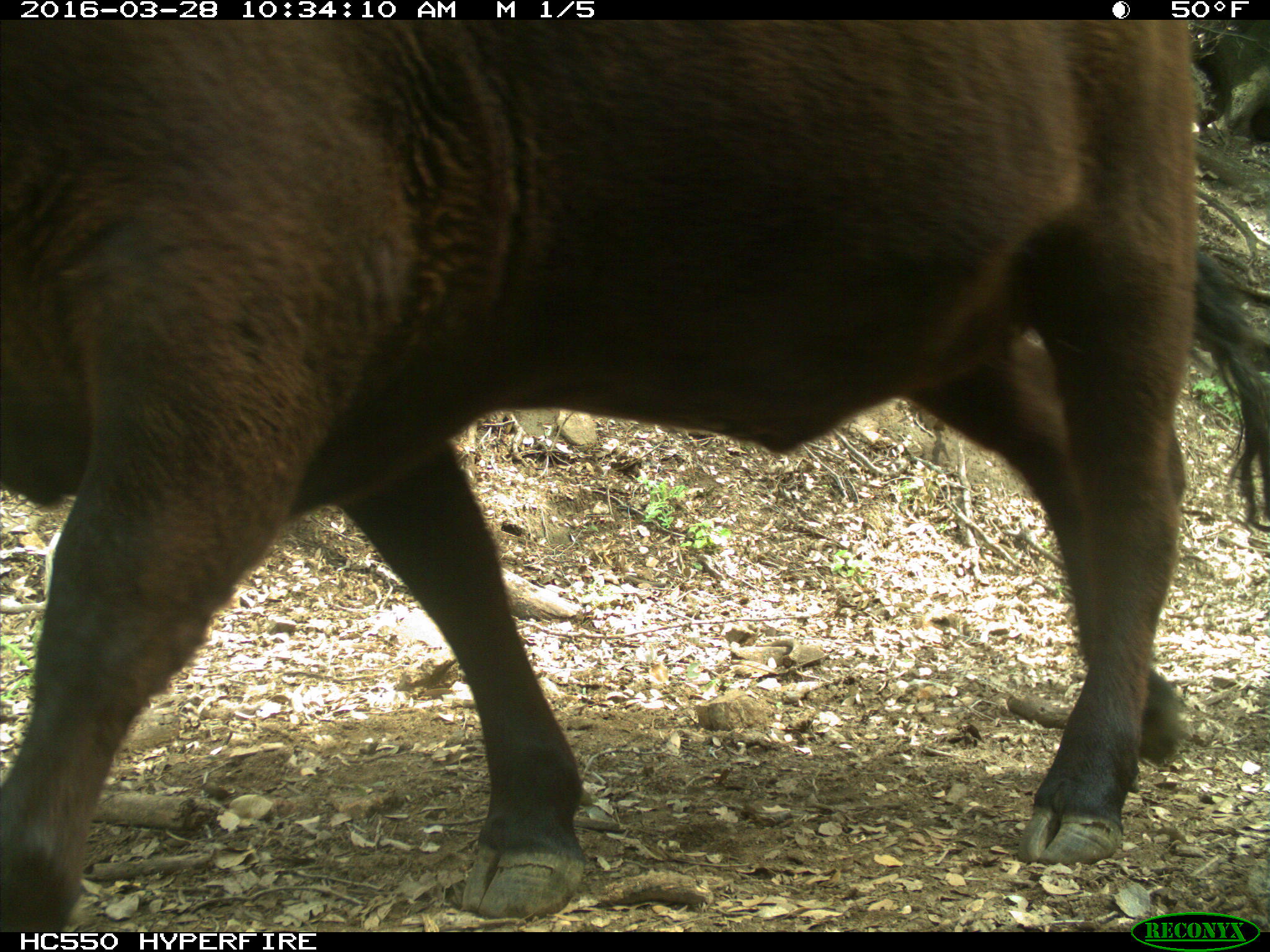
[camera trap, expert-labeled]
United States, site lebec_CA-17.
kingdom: Animalia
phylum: Chordata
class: Mammalia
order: Artiodactyla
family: Bovidae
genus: Bos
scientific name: Bos taurus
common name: domestic cow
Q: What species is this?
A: Bos taurus (domestic cow).